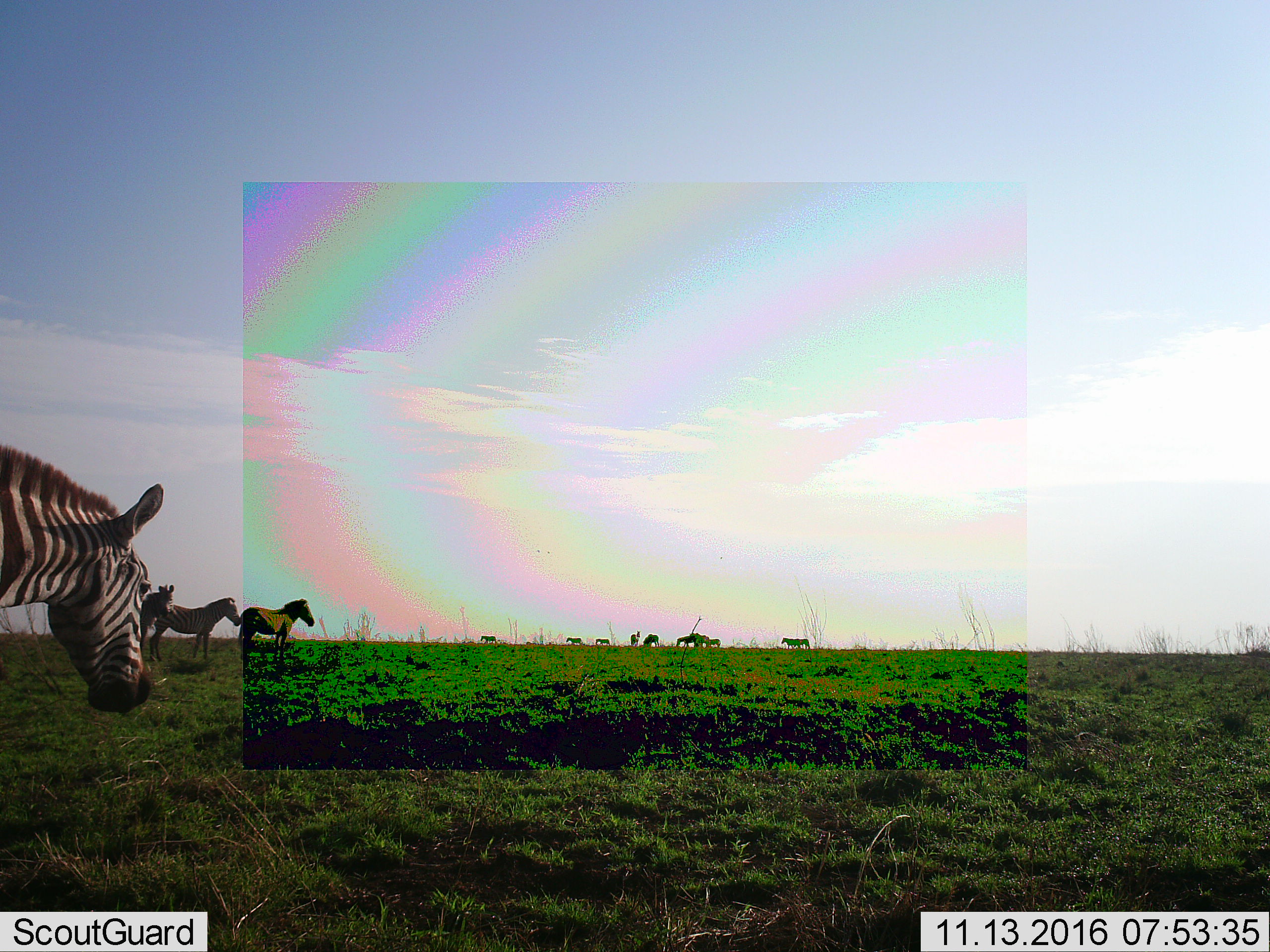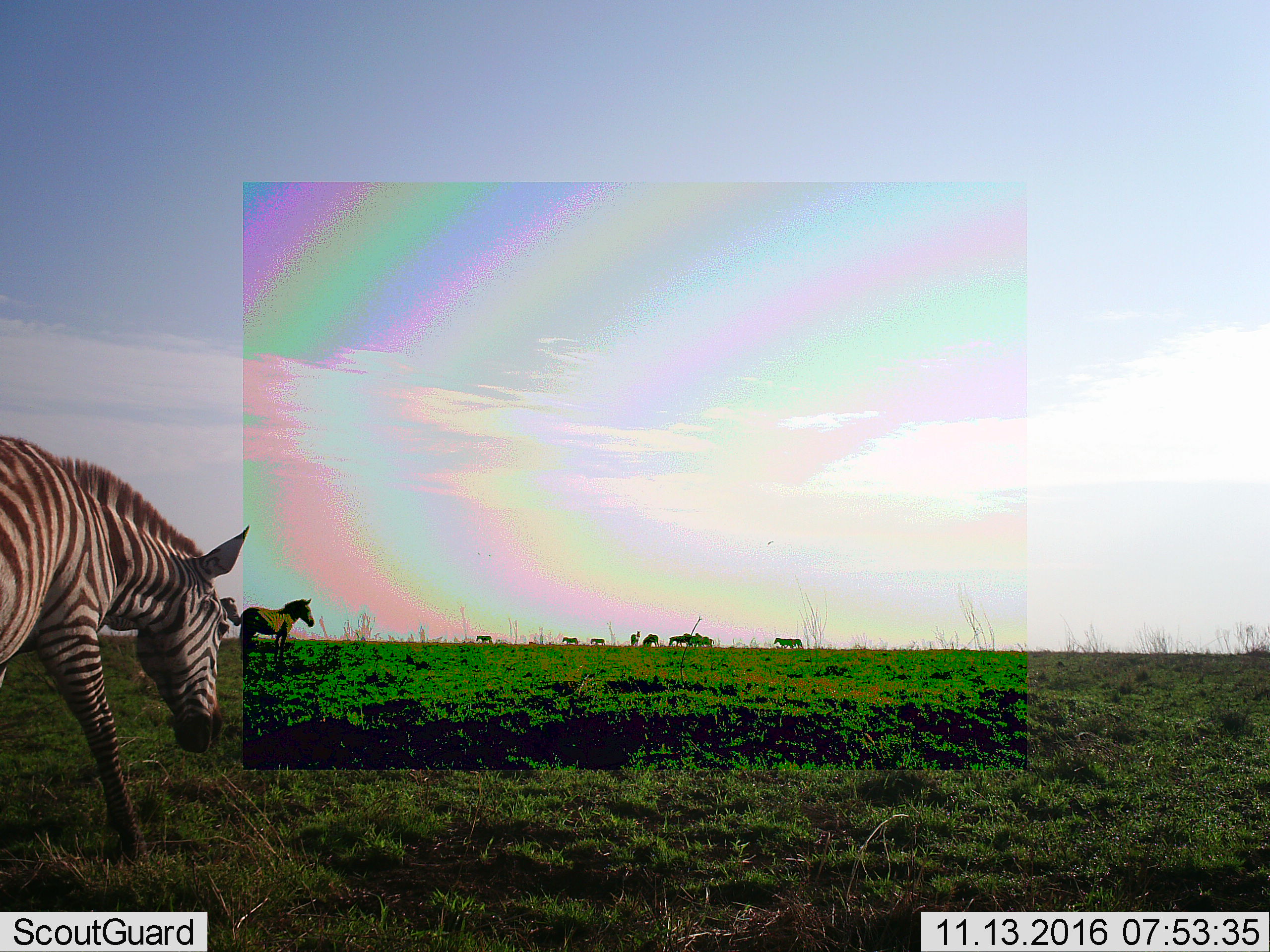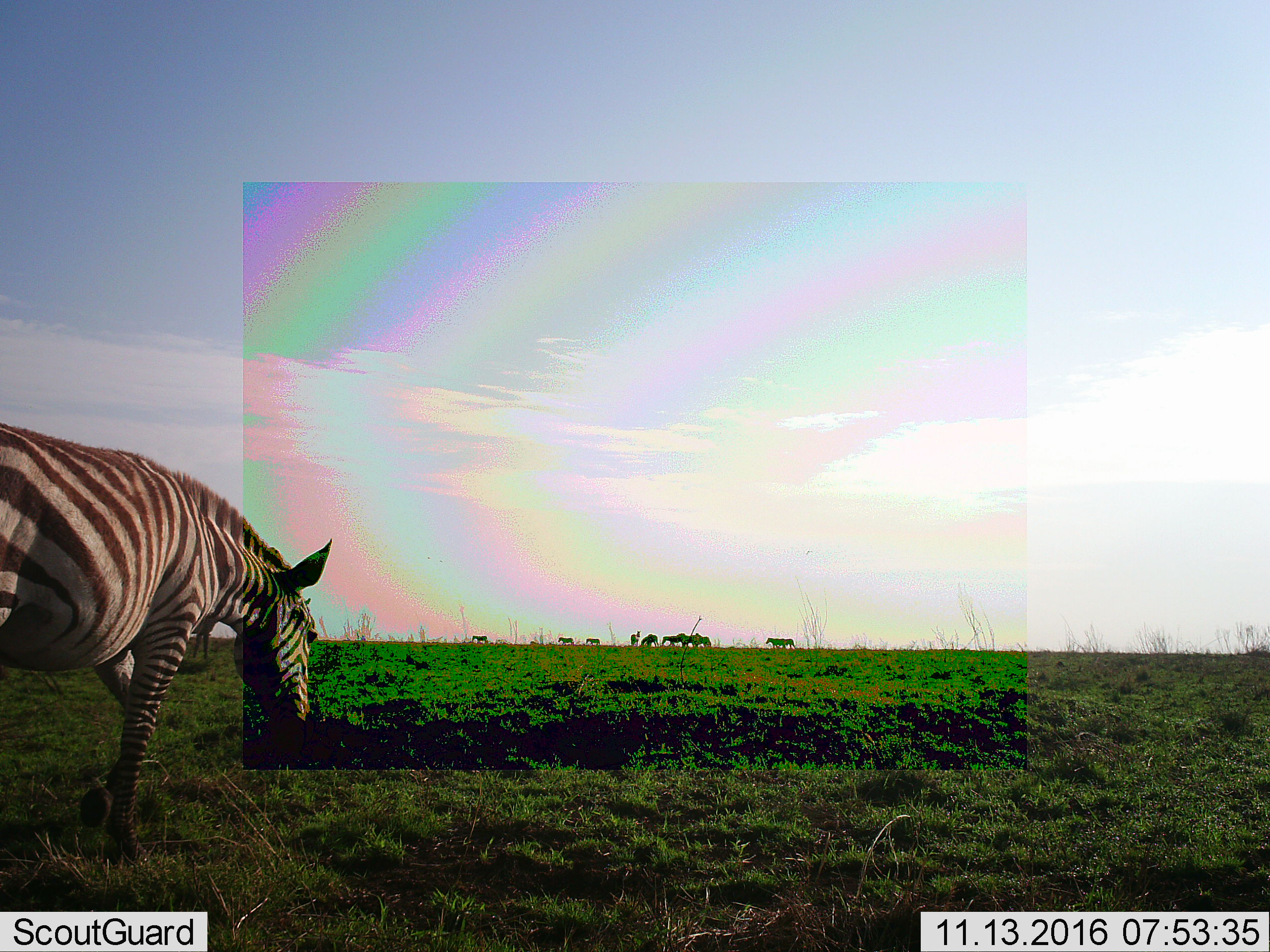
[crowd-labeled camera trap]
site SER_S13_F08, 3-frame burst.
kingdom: Animalia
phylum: Chordata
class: Mammalia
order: Perissodactyla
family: Equidae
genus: Equus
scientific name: Equus quagga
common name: plains zebra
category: zebraplains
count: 11-50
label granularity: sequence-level